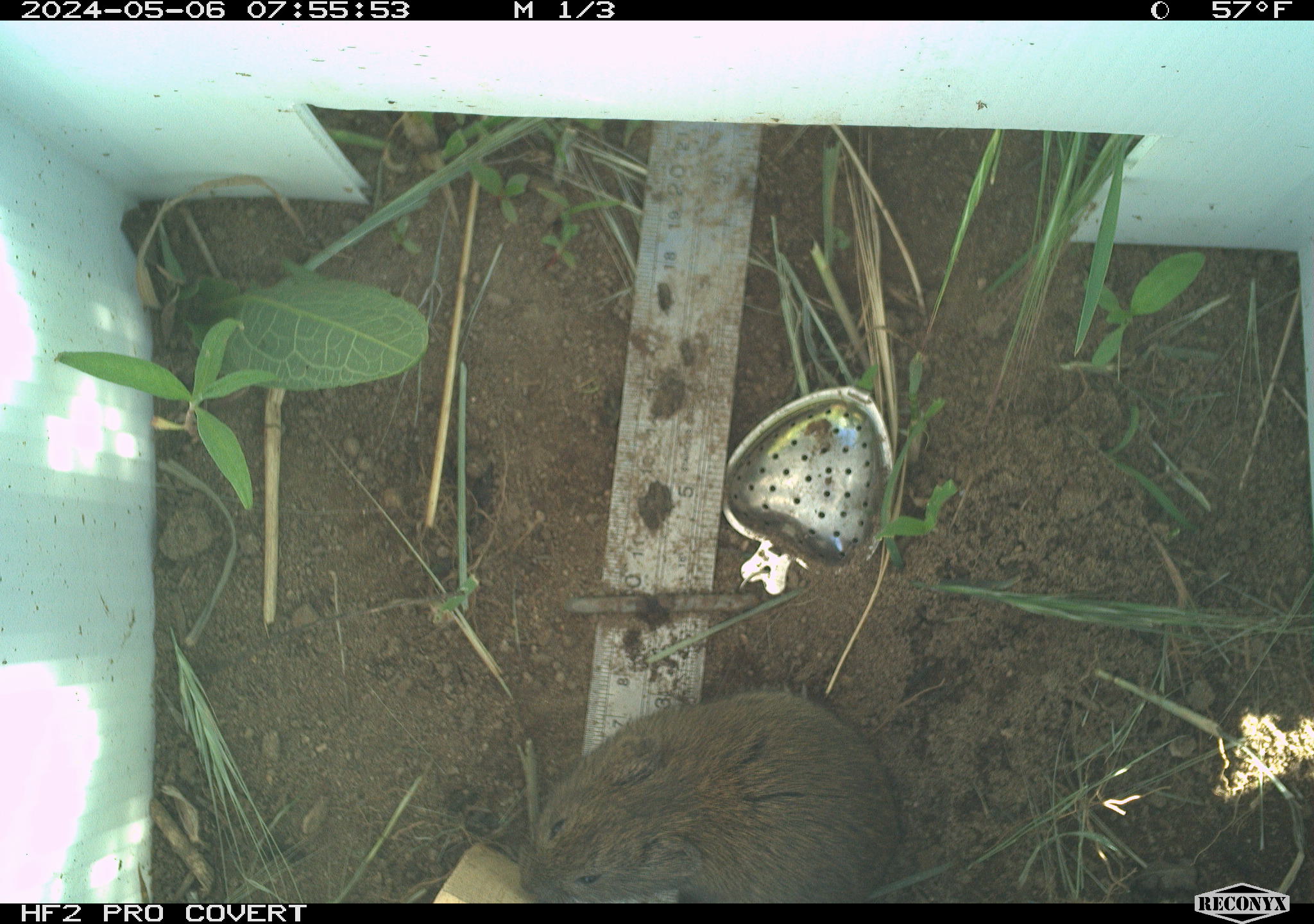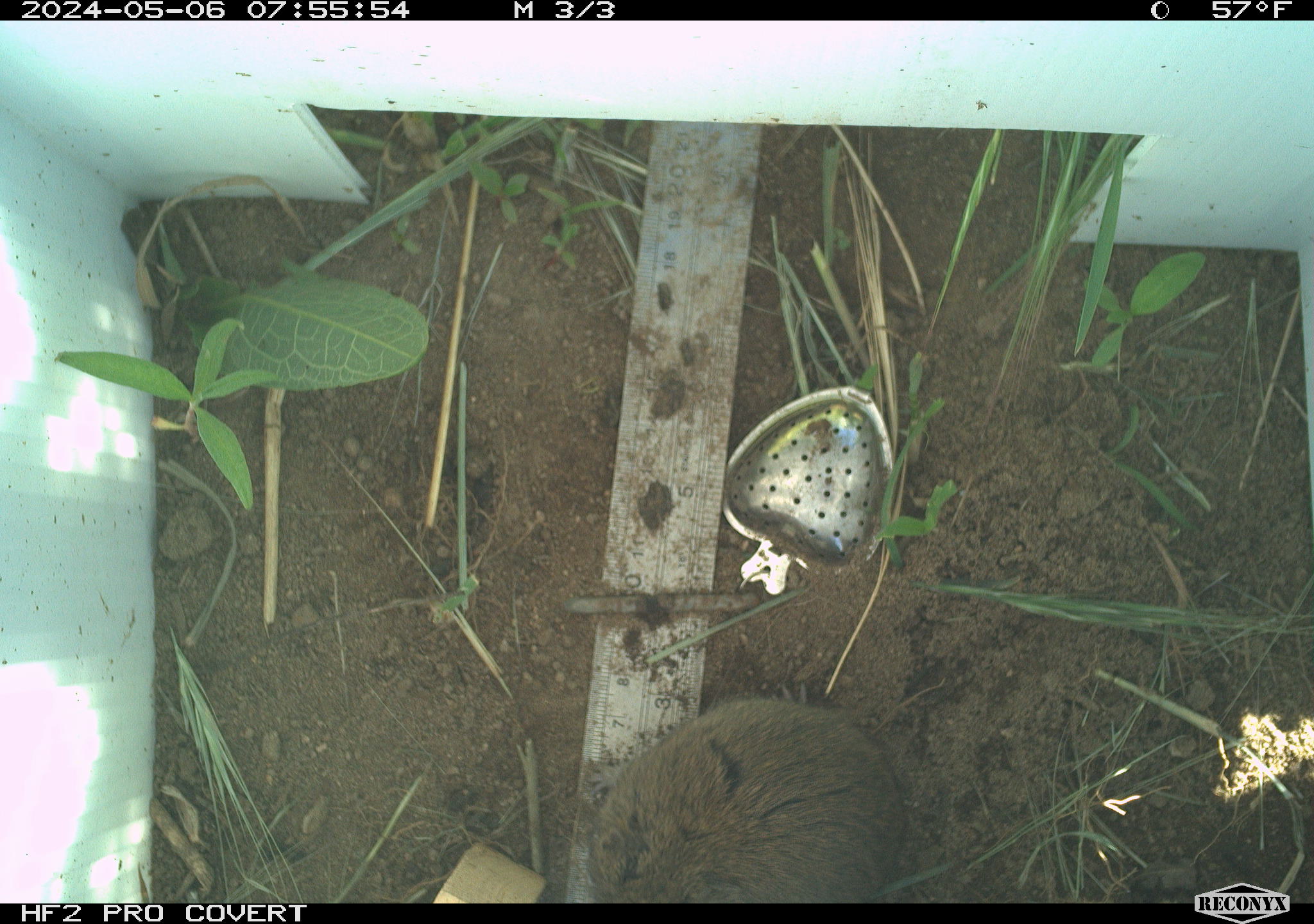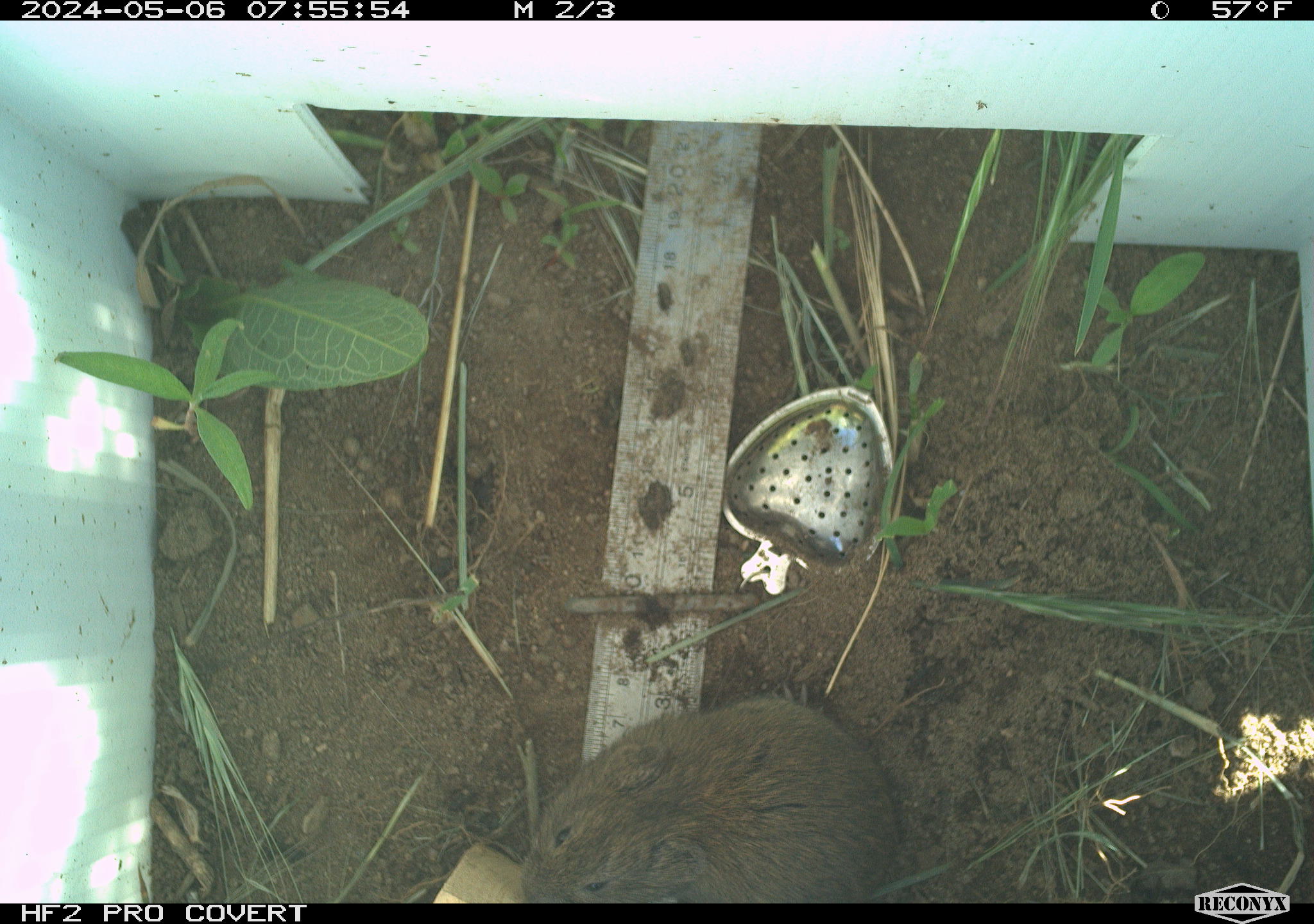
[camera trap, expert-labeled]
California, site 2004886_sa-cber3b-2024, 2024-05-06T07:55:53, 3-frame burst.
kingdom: Animalia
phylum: Chordata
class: Mammalia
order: Rodentia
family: Cricetidae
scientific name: Arvicolinae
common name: voles, lemmings, and muskrats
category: arvicolinae subfamily